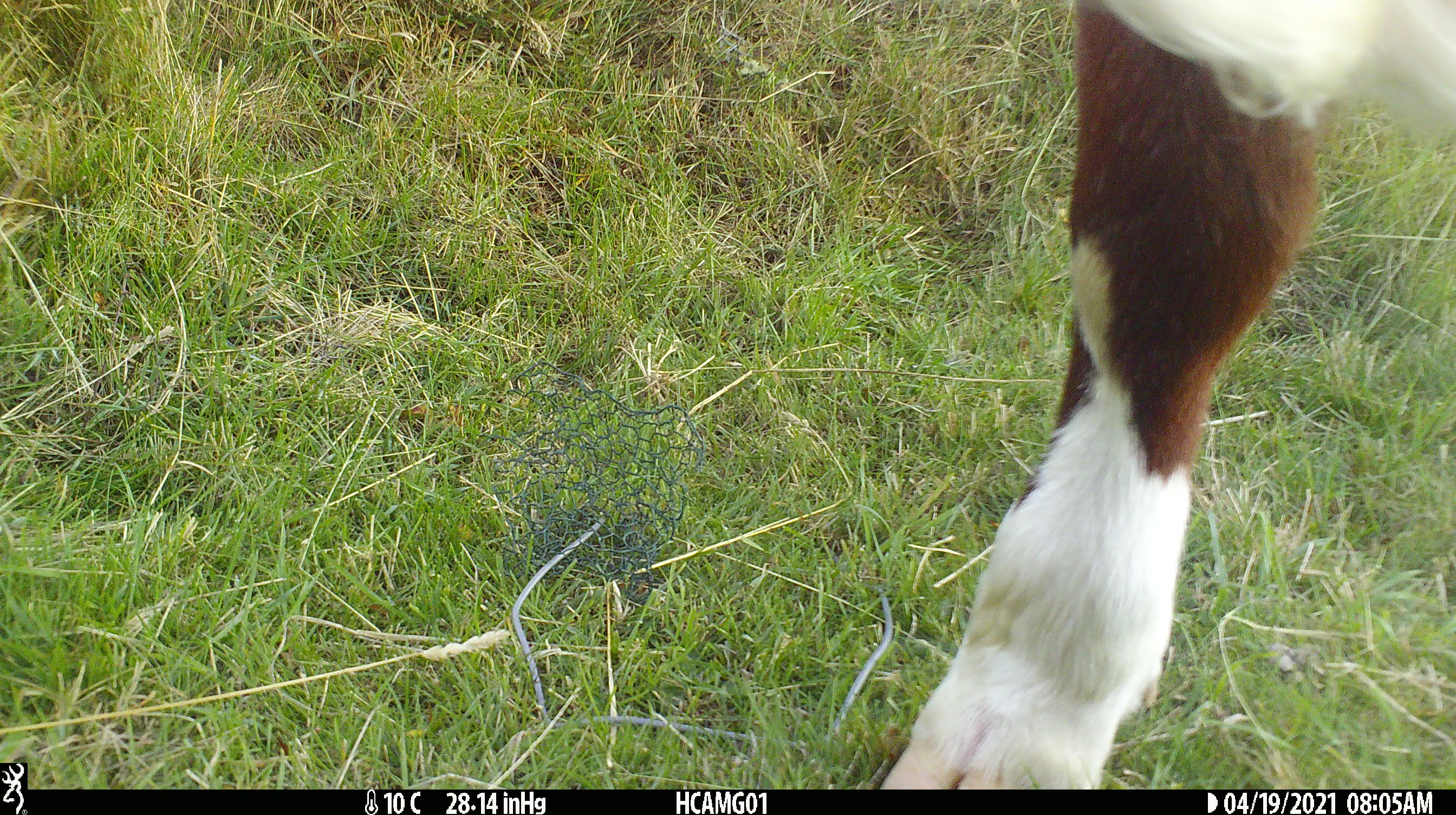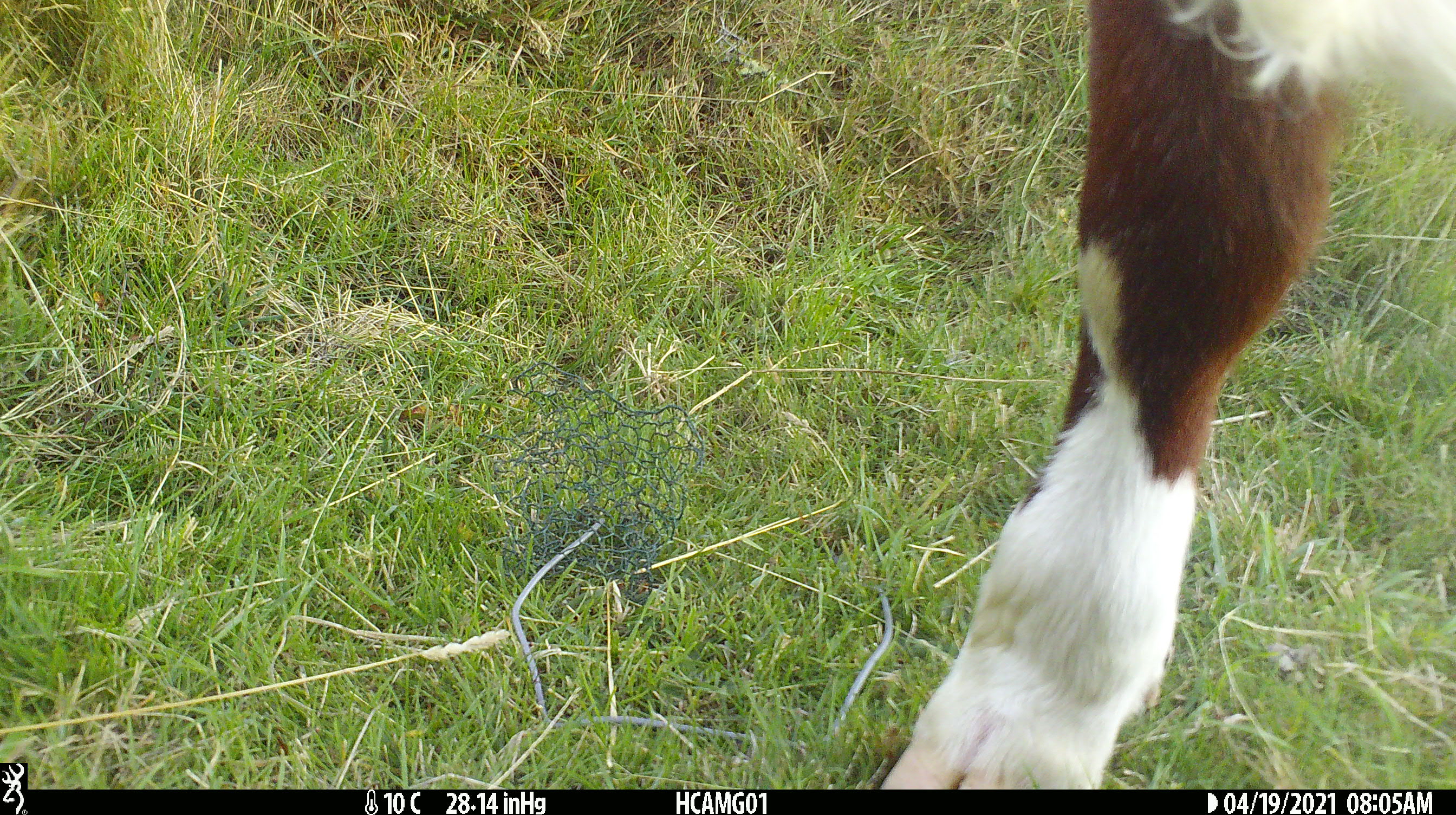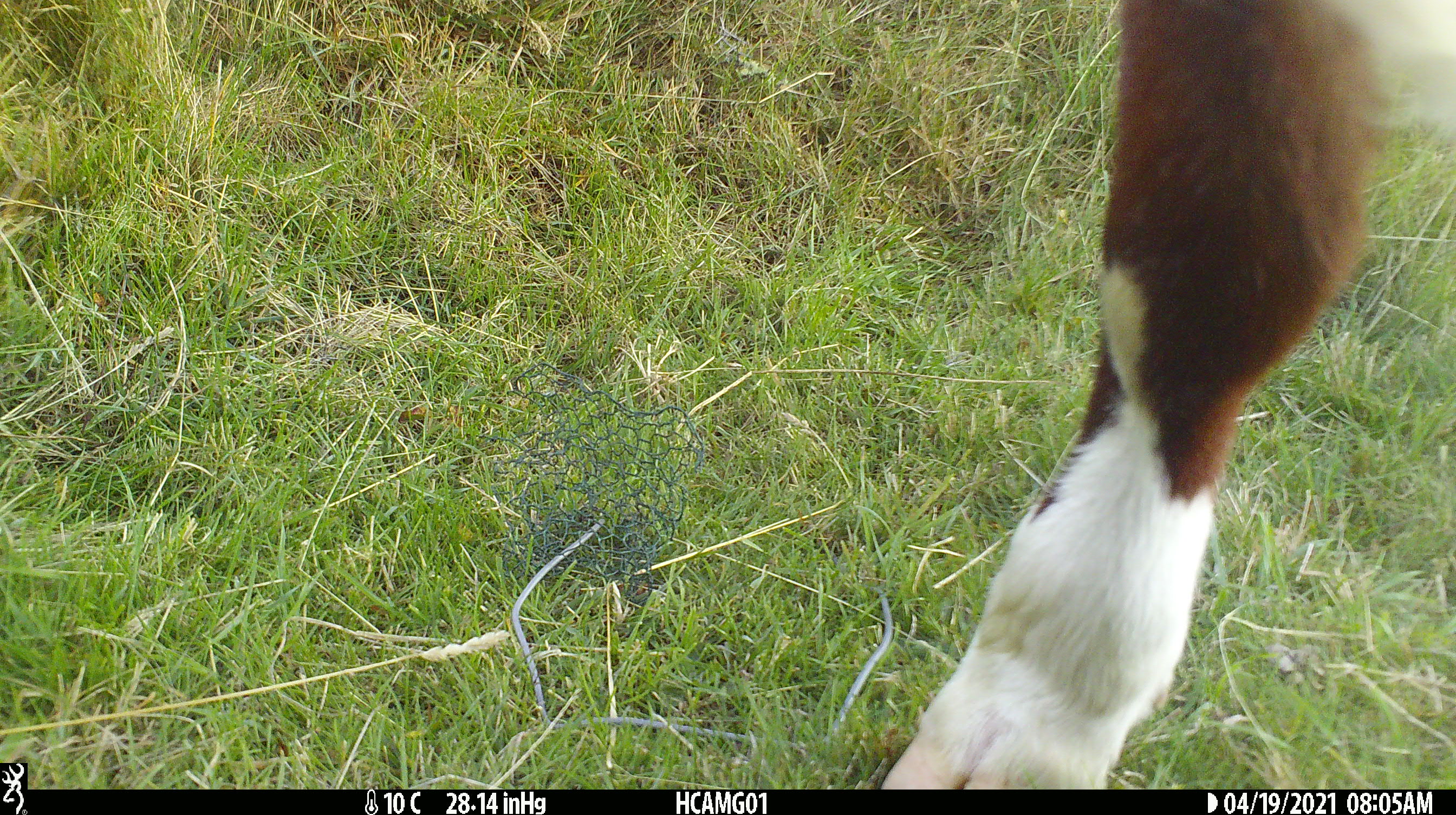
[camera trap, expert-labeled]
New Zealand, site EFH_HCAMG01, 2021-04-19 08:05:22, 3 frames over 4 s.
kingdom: Animalia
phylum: Chordata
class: Mammalia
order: Artiodactyla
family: Bovidae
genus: Bos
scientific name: Bos taurus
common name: domestic cow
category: cow